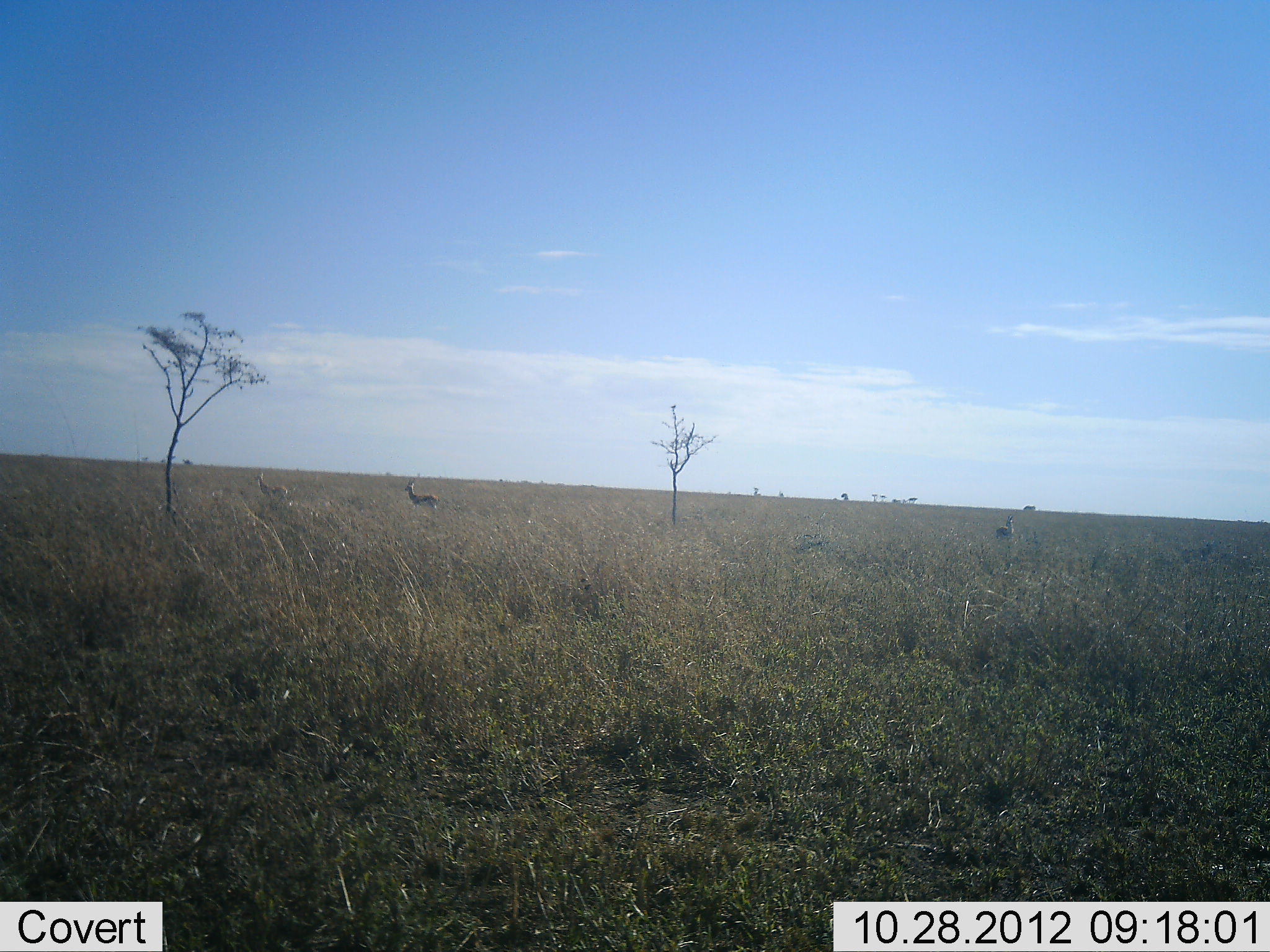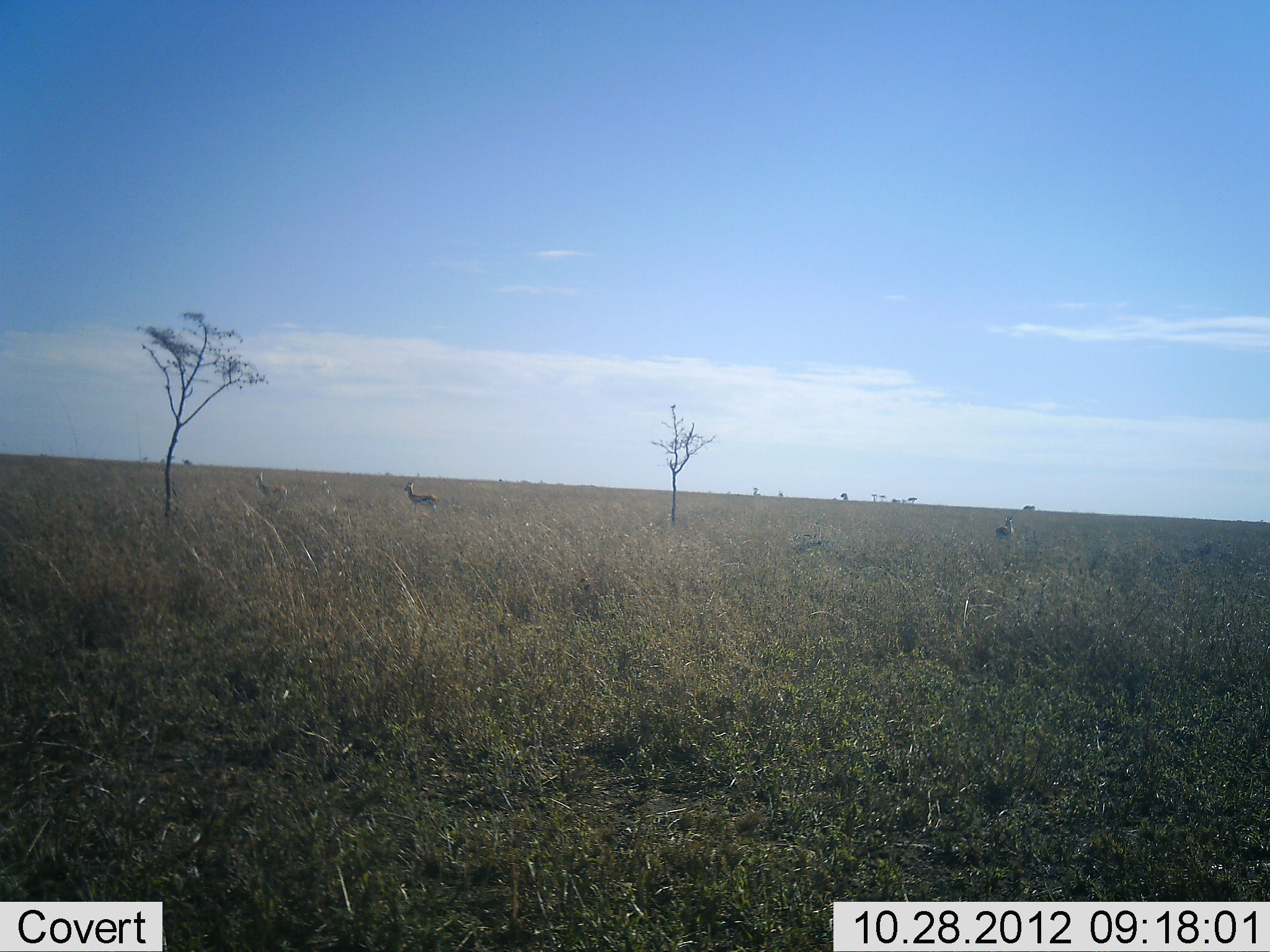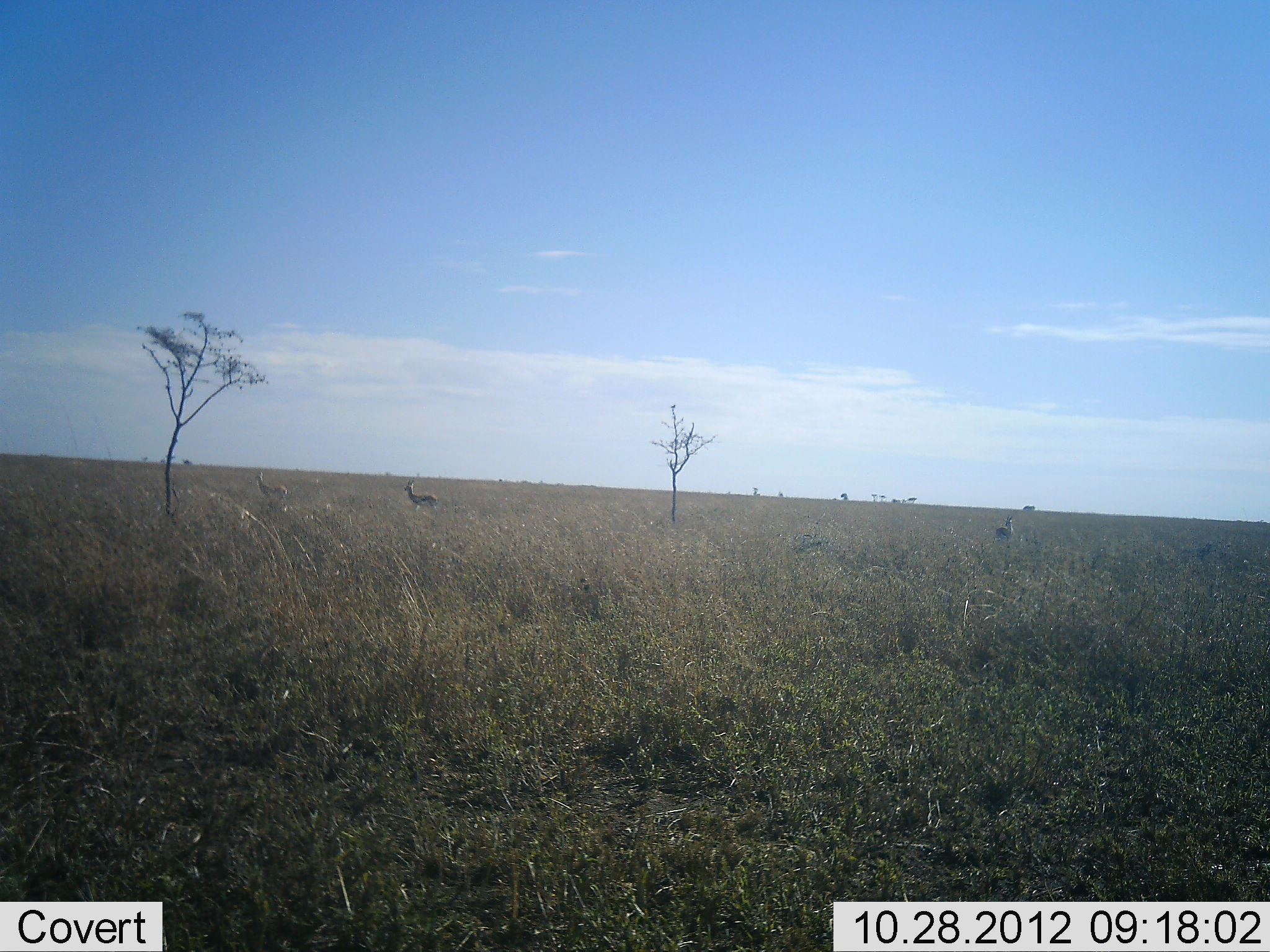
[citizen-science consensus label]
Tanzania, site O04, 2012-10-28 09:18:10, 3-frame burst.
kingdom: Animalia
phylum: Chordata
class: Mammalia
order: Artiodactyla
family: Bovidae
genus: Eudorcas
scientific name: Eudorcas thomsonii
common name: thomson's gazelle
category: gazellethomsons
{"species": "gazellethomsons (thomson's gazelle) (Eudorcas thomsonii)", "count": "3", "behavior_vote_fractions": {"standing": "91%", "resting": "0%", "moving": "9%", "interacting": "0%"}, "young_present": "0%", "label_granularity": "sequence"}